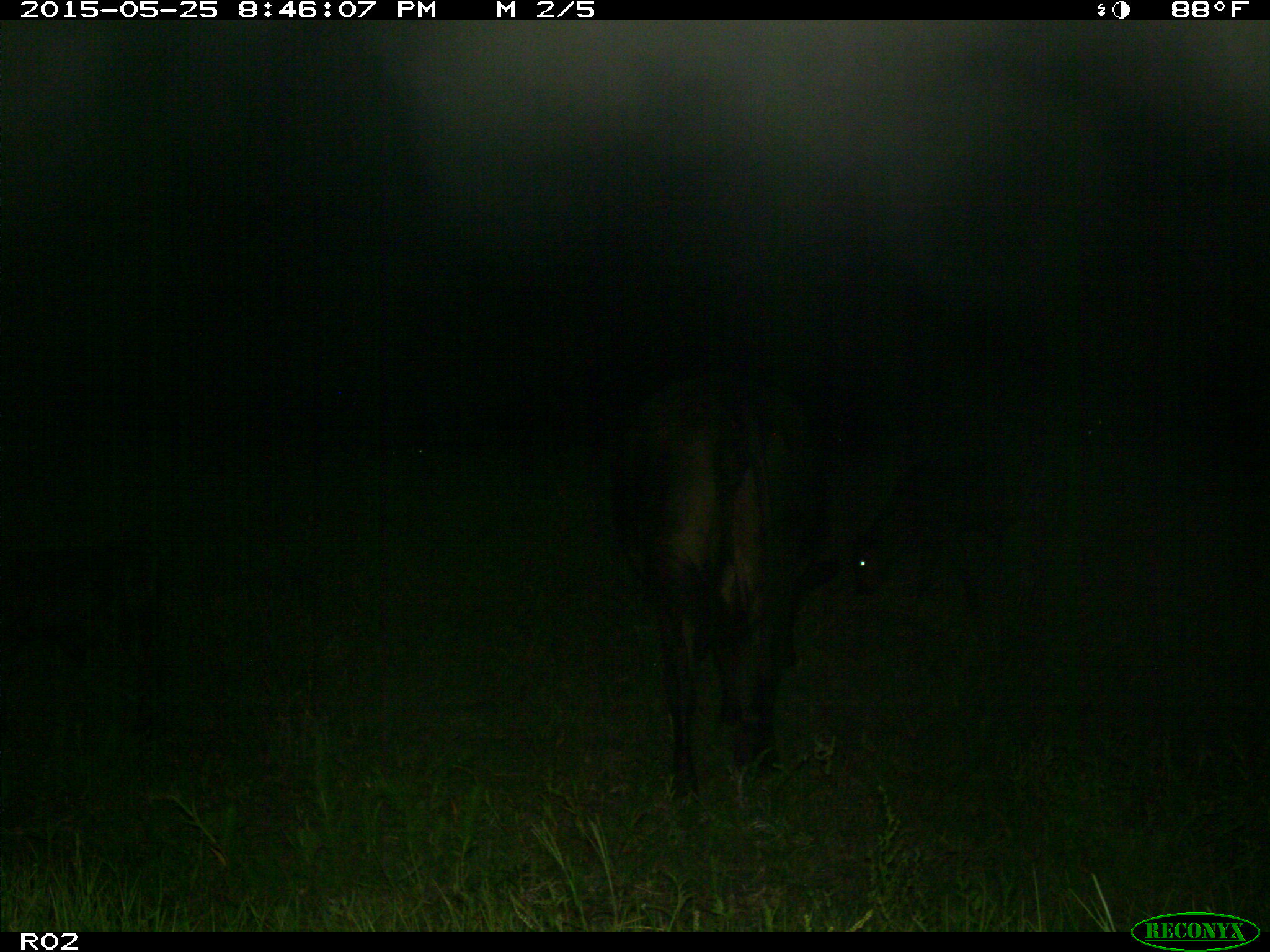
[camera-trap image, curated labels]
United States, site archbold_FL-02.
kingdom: Animalia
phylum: Chordata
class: Mammalia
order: Artiodactyla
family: Bovidae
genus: Bos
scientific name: Bos taurus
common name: domestic cow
Bos taurus (domestic cow).